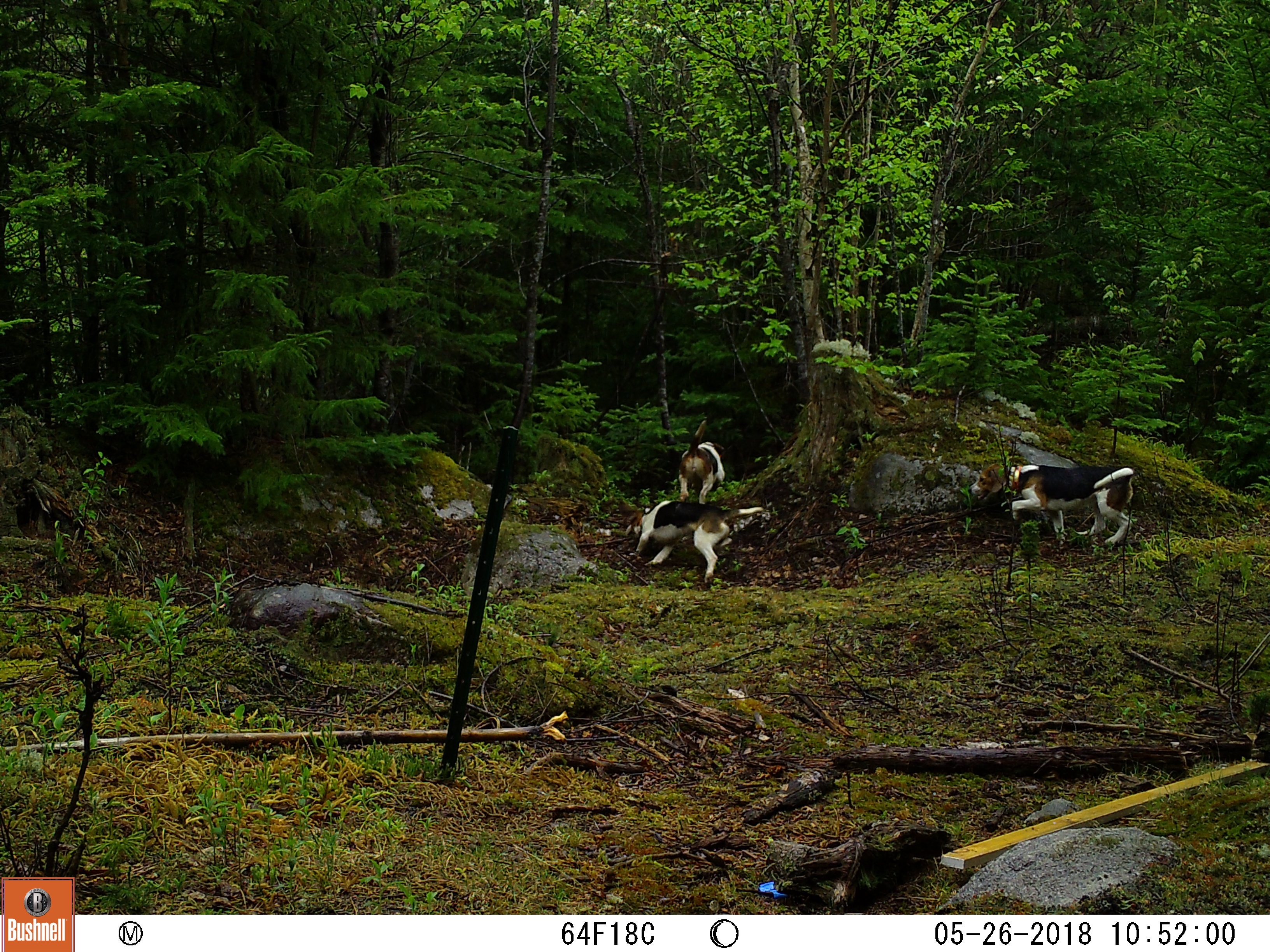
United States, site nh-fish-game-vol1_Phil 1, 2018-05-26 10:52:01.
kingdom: Animalia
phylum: Chordata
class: Mammalia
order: Carnivora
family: Canidae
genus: Canis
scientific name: Canis familiaris familiaris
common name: domestic dog